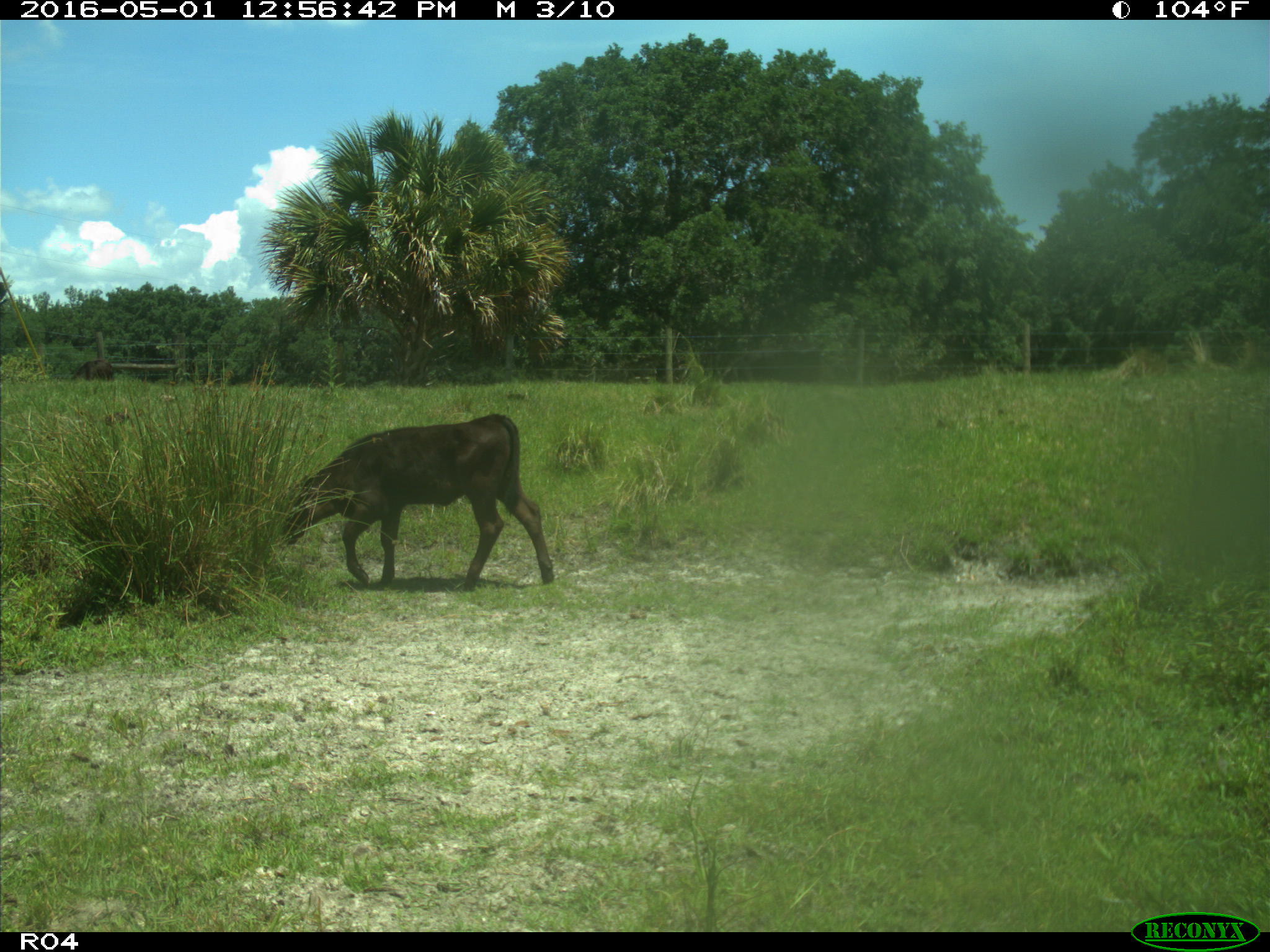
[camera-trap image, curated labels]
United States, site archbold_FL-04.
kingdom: Animalia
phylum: Chordata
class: Mammalia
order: Artiodactyla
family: Bovidae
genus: Bos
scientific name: Bos taurus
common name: domestic cow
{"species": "Bos taurus (domestic cow)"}